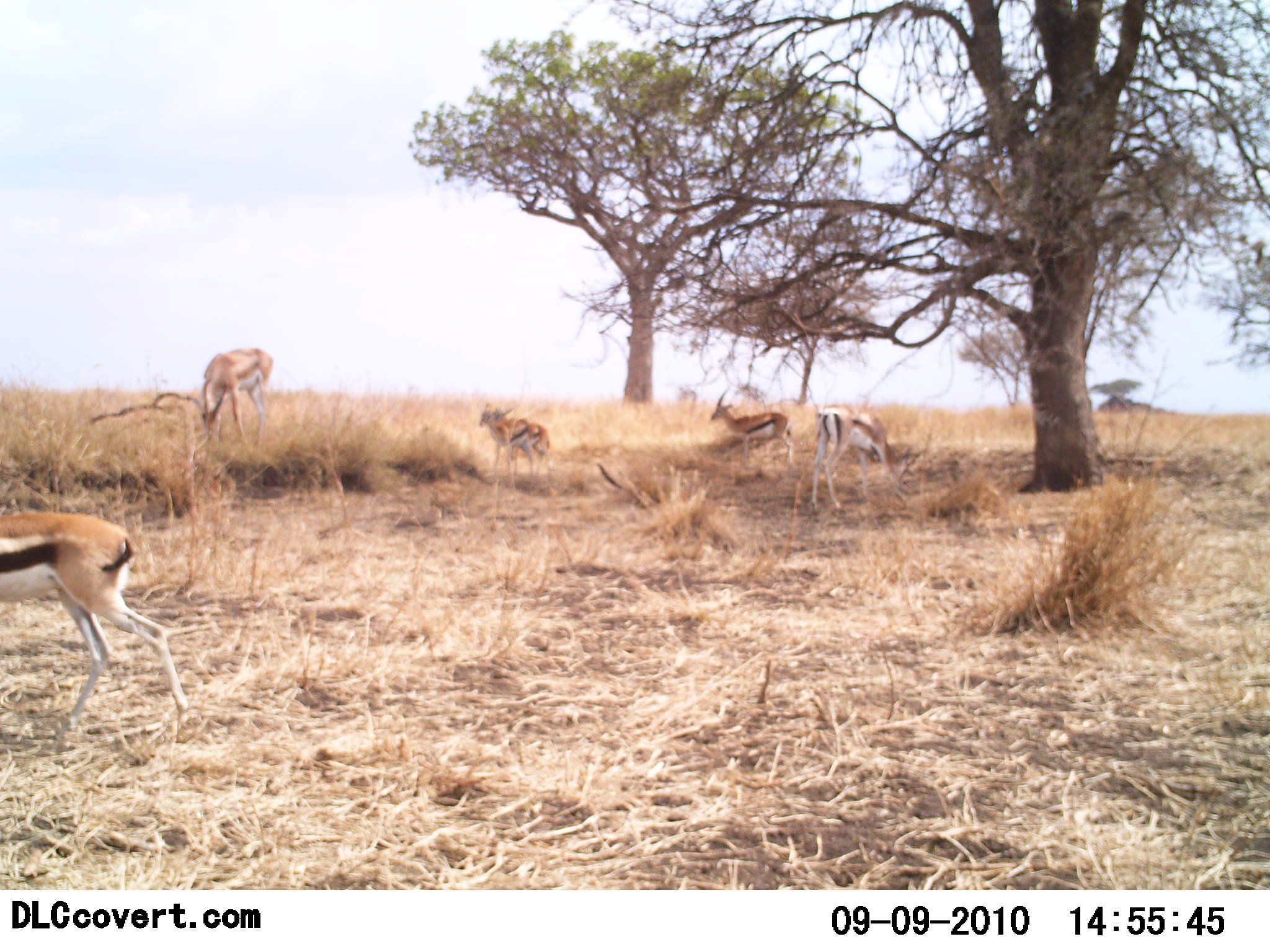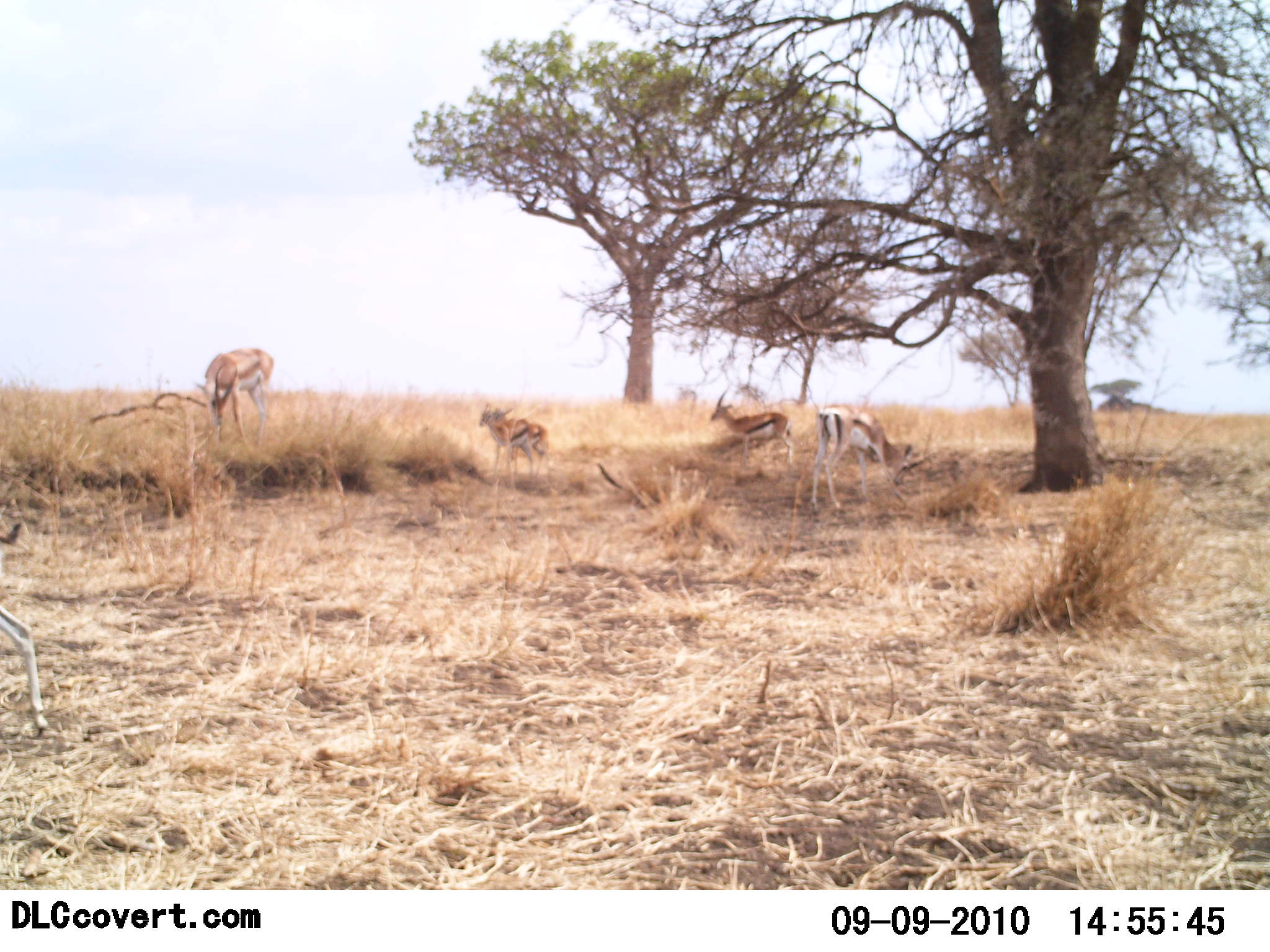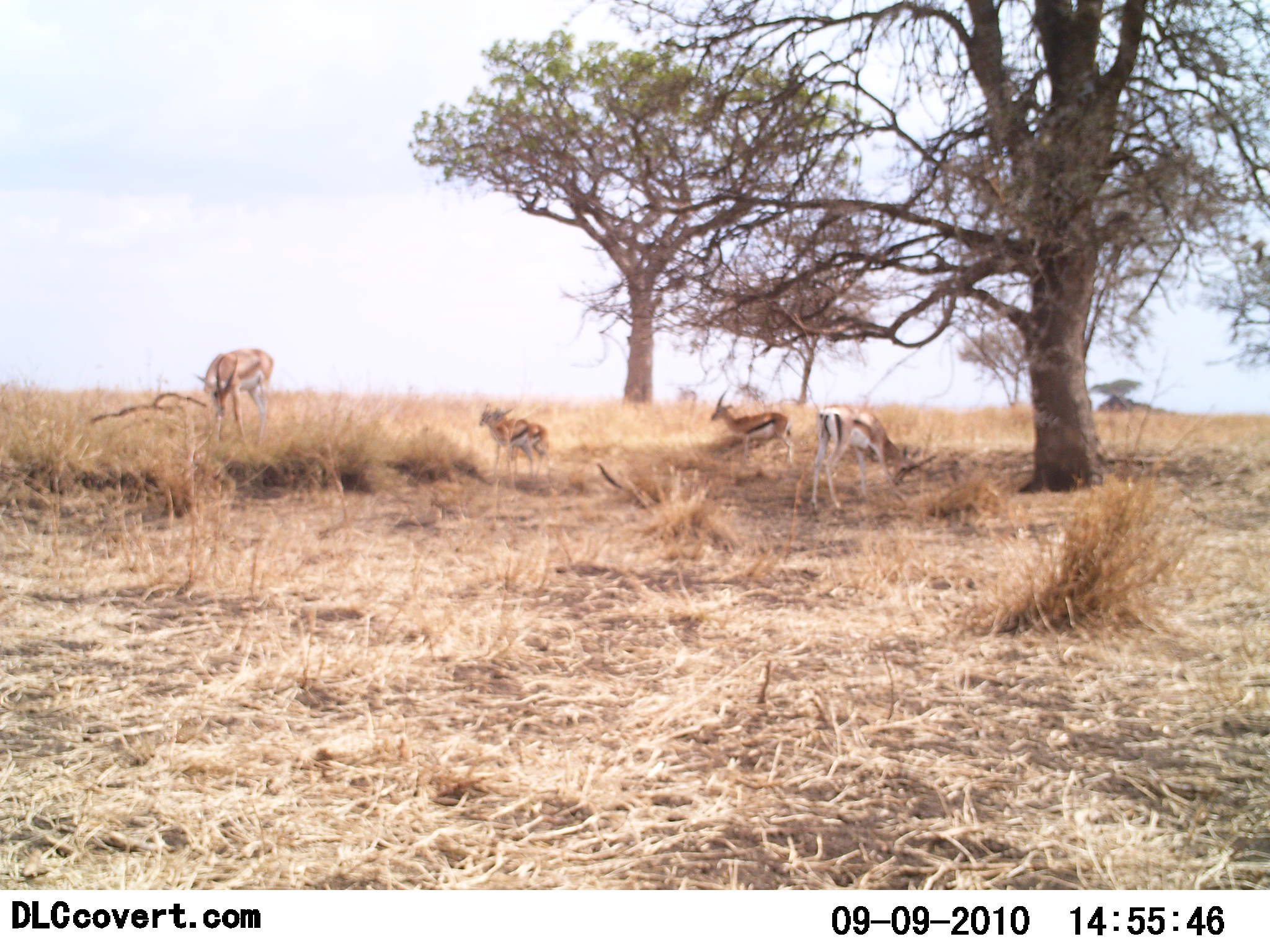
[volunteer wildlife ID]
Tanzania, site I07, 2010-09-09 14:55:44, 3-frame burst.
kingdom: Animalia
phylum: Chordata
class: Mammalia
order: Artiodactyla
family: Bovidae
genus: Eudorcas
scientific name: Eudorcas thomsonii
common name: thomson's gazelle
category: gazellethomsons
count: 5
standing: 80%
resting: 20%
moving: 53%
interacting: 0%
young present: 13%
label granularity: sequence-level